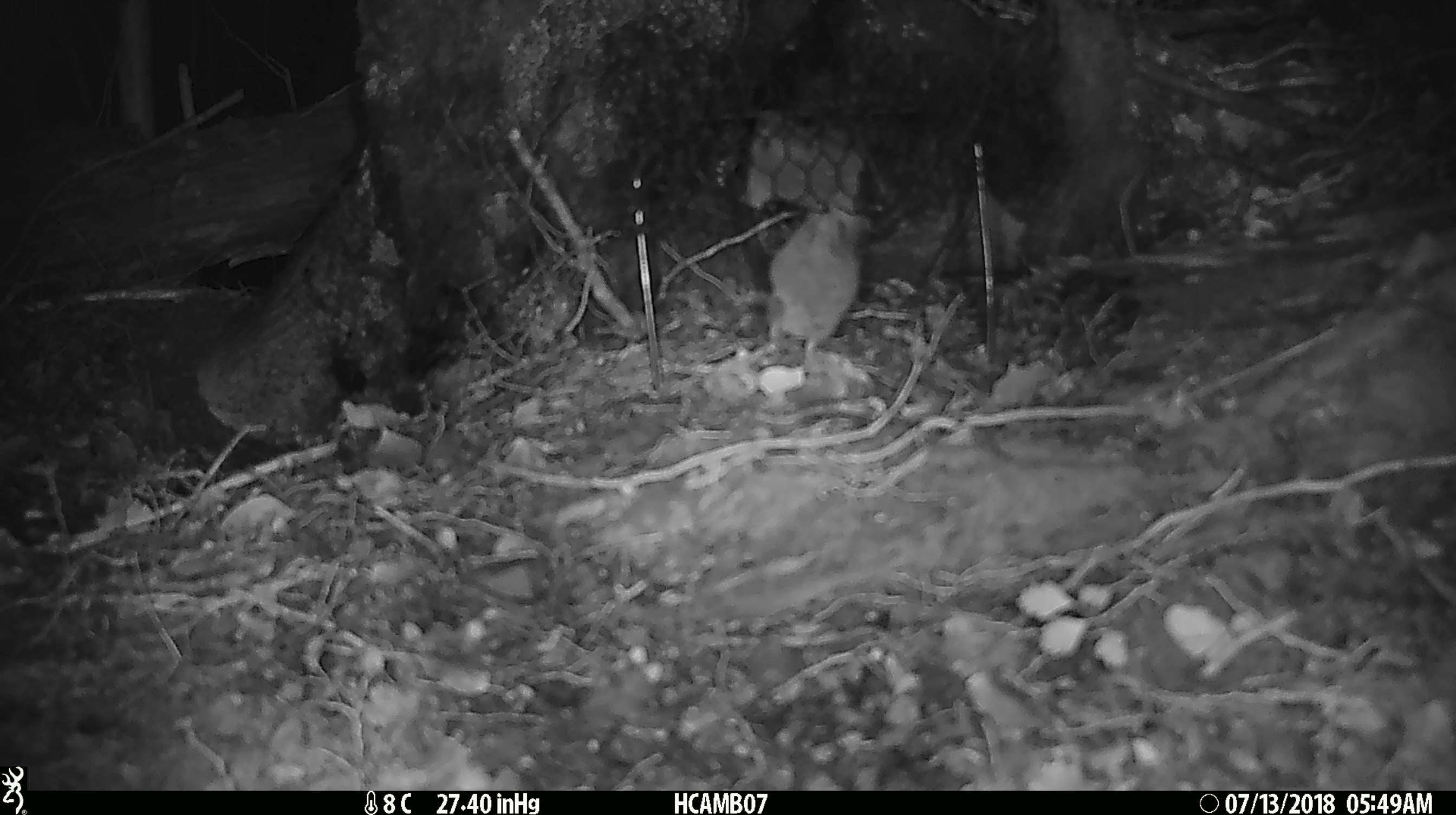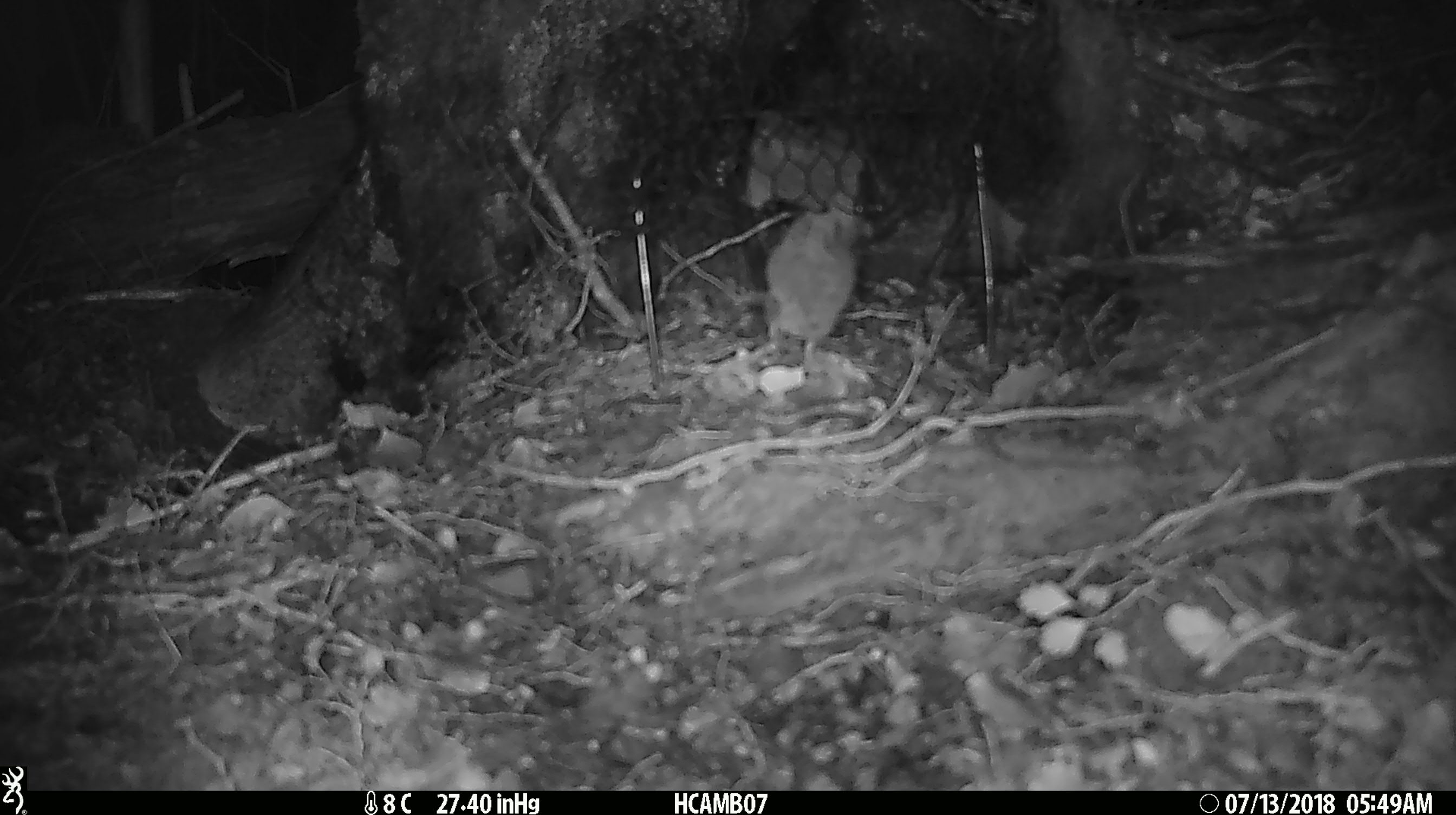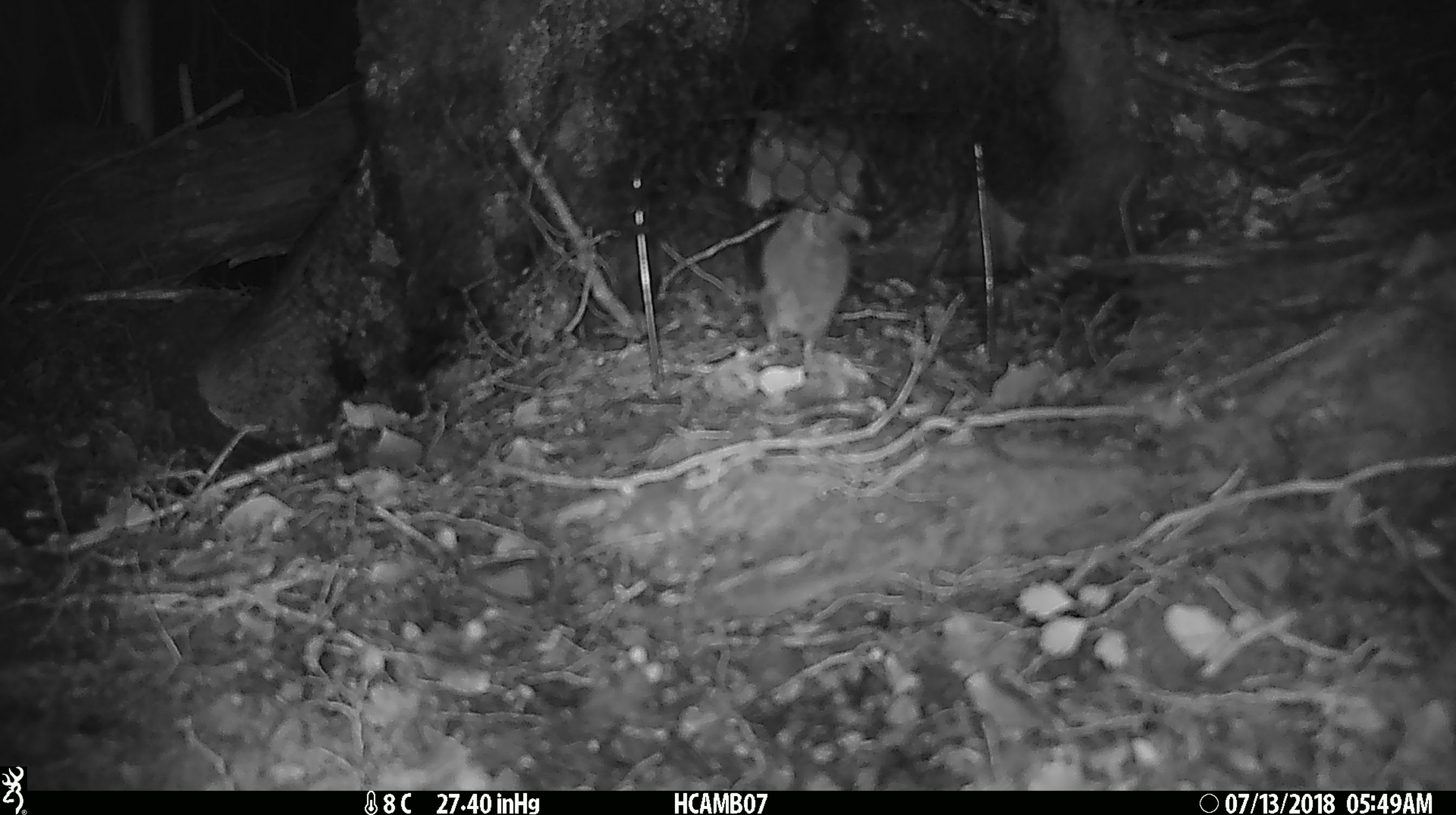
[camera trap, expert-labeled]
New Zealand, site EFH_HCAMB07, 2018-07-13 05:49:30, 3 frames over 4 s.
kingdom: Animalia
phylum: Chordata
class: Mammalia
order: Rodentia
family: Muridae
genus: Mus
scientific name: Mus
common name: mouse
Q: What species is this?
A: Mouse (Mus).